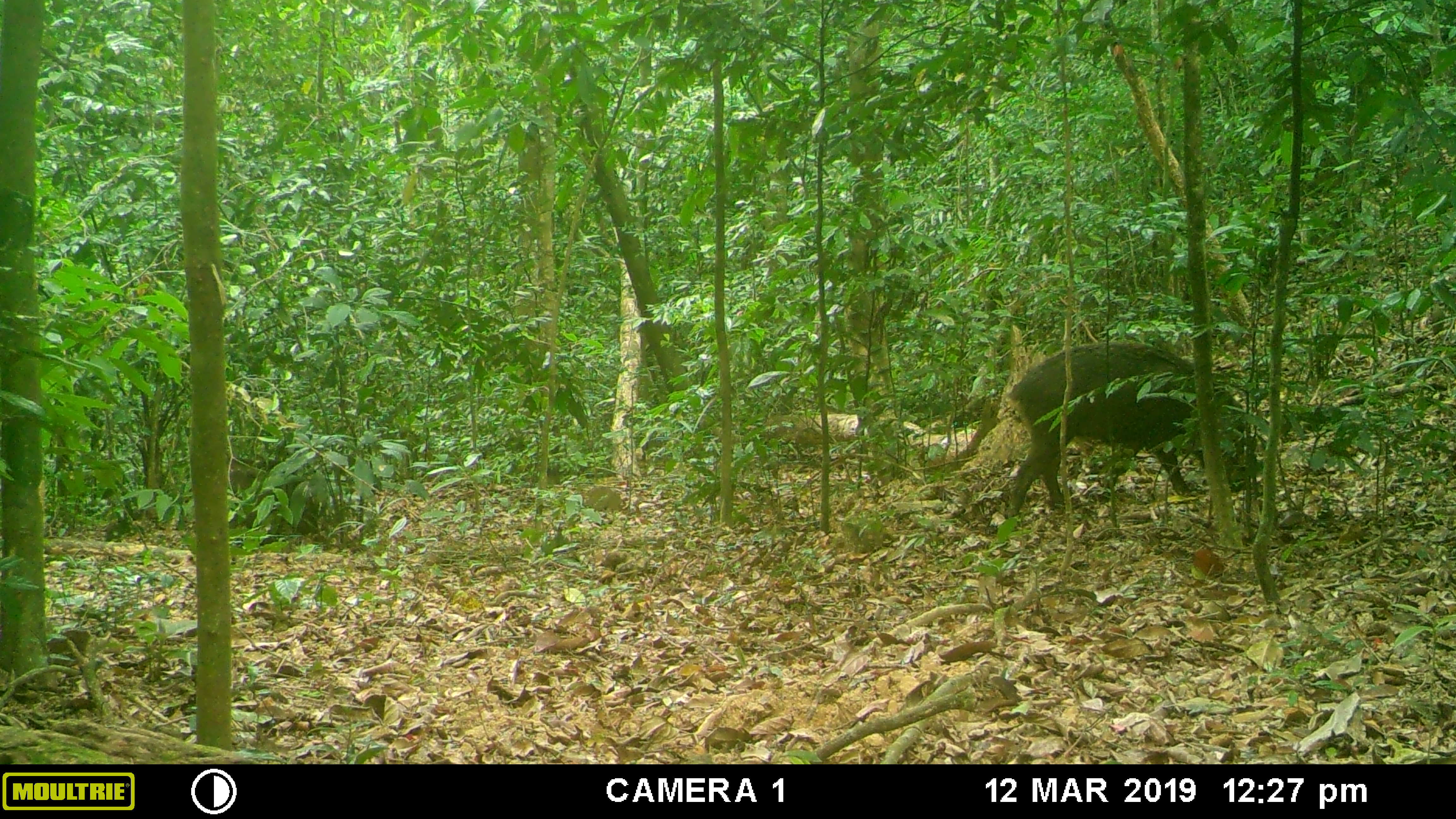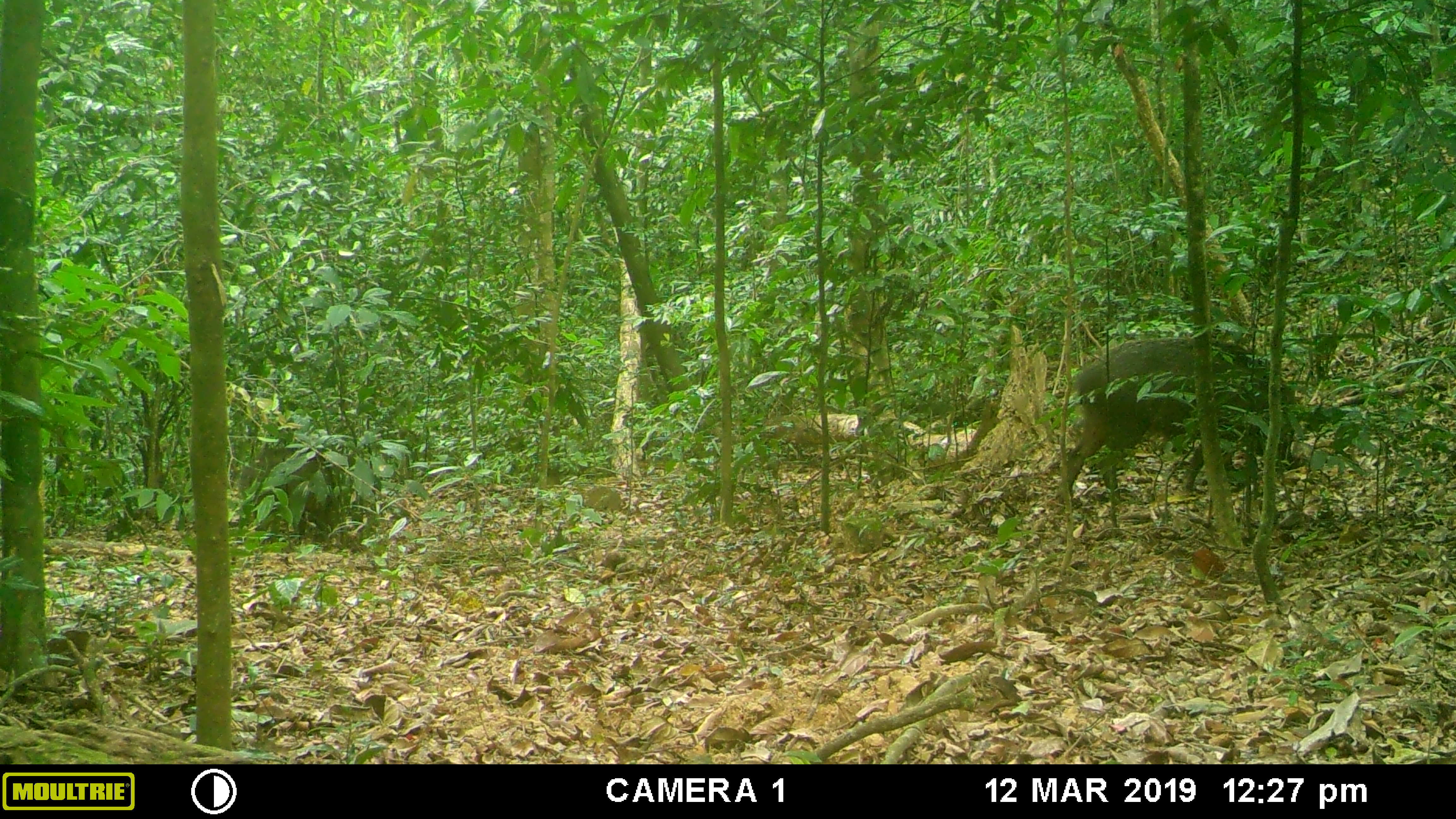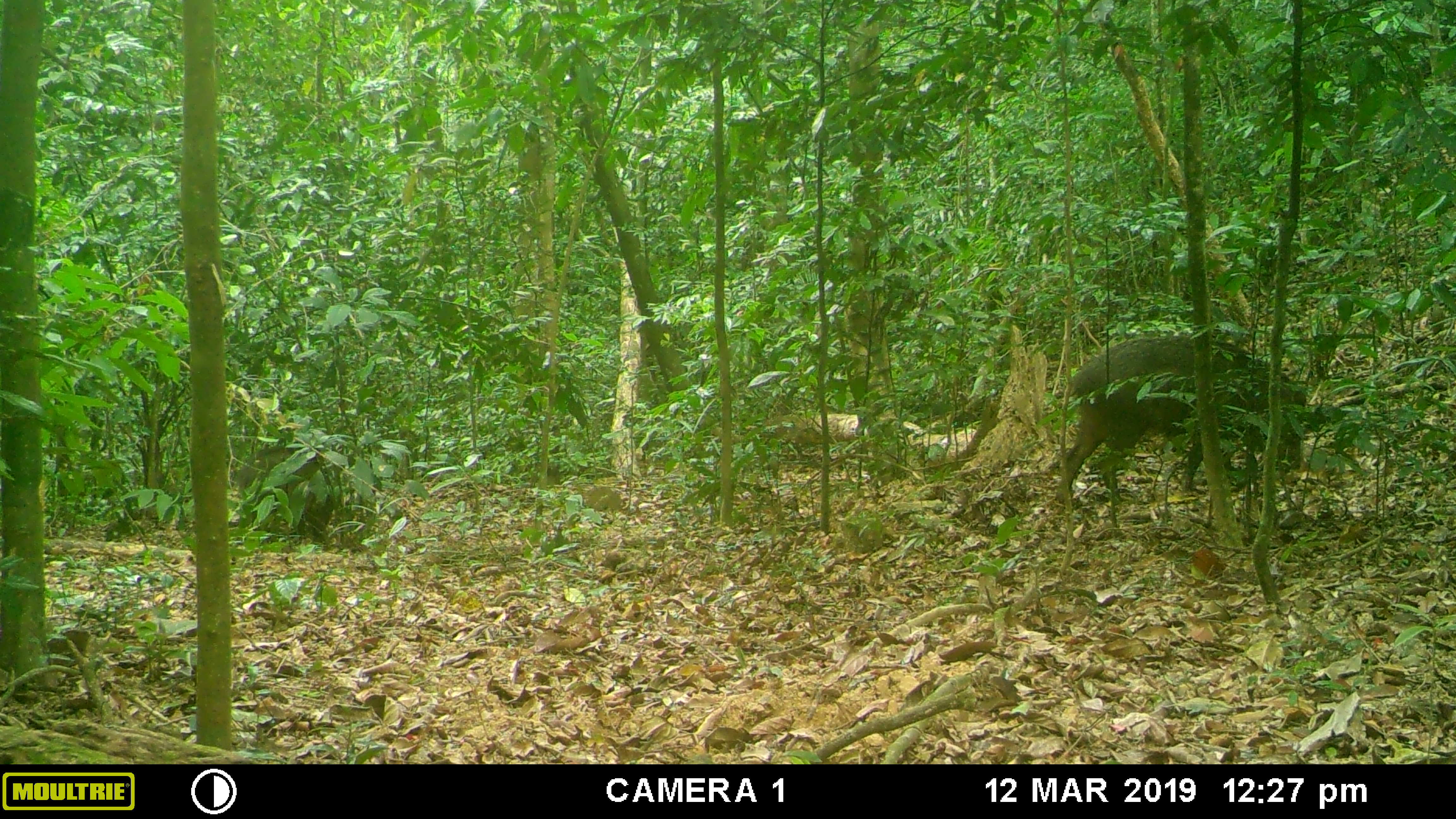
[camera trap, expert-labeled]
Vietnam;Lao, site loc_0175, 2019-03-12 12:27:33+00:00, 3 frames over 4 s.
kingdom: Animalia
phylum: Chordata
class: Mammalia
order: Artiodactyla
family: Suidae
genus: Sus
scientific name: Sus scrofa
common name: eurasian wild pig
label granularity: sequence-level